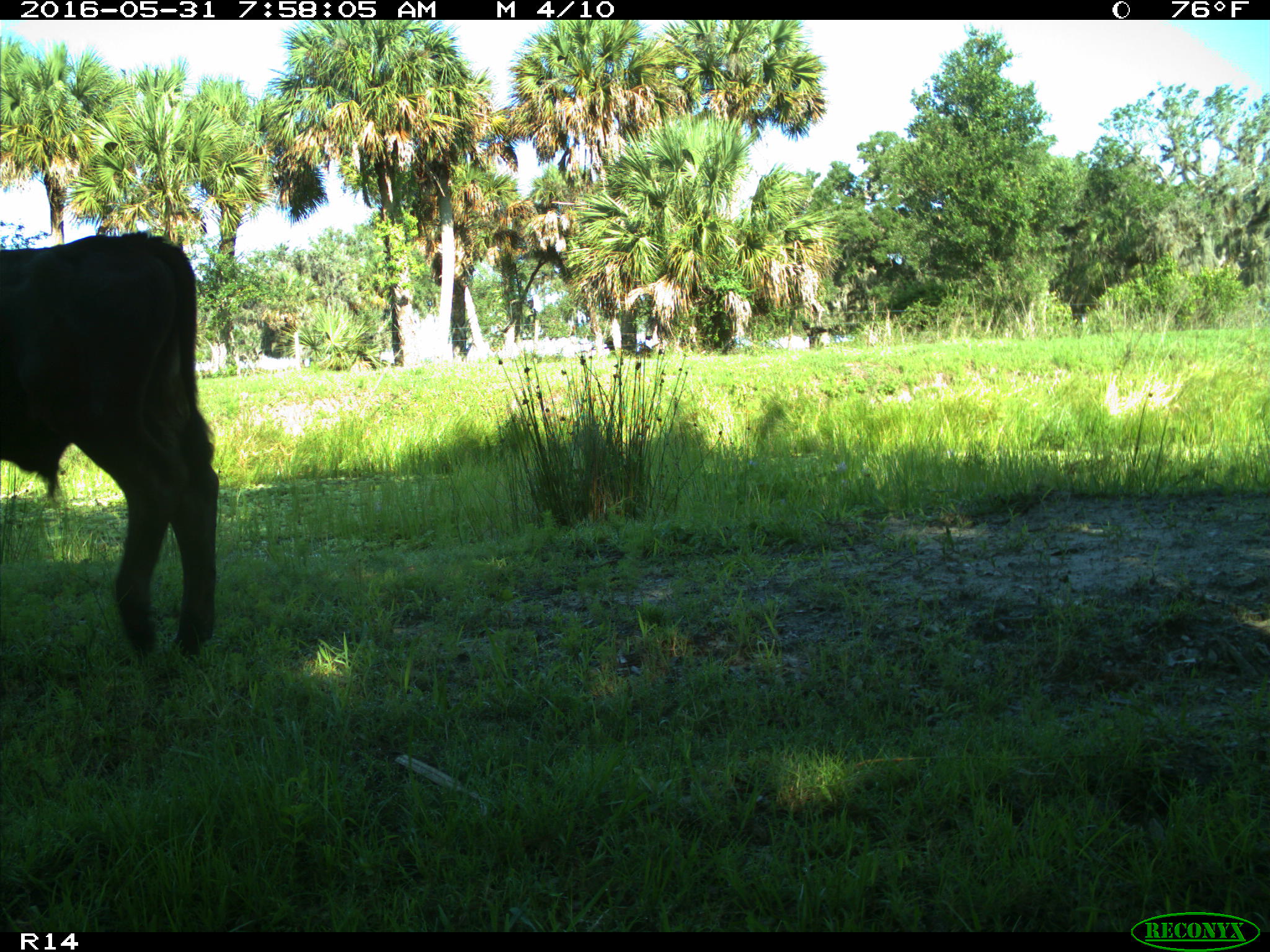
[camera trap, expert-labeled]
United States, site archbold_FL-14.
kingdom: Animalia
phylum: Chordata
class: Mammalia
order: Artiodactyla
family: Bovidae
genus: Bos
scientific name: Bos taurus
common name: domestic cow